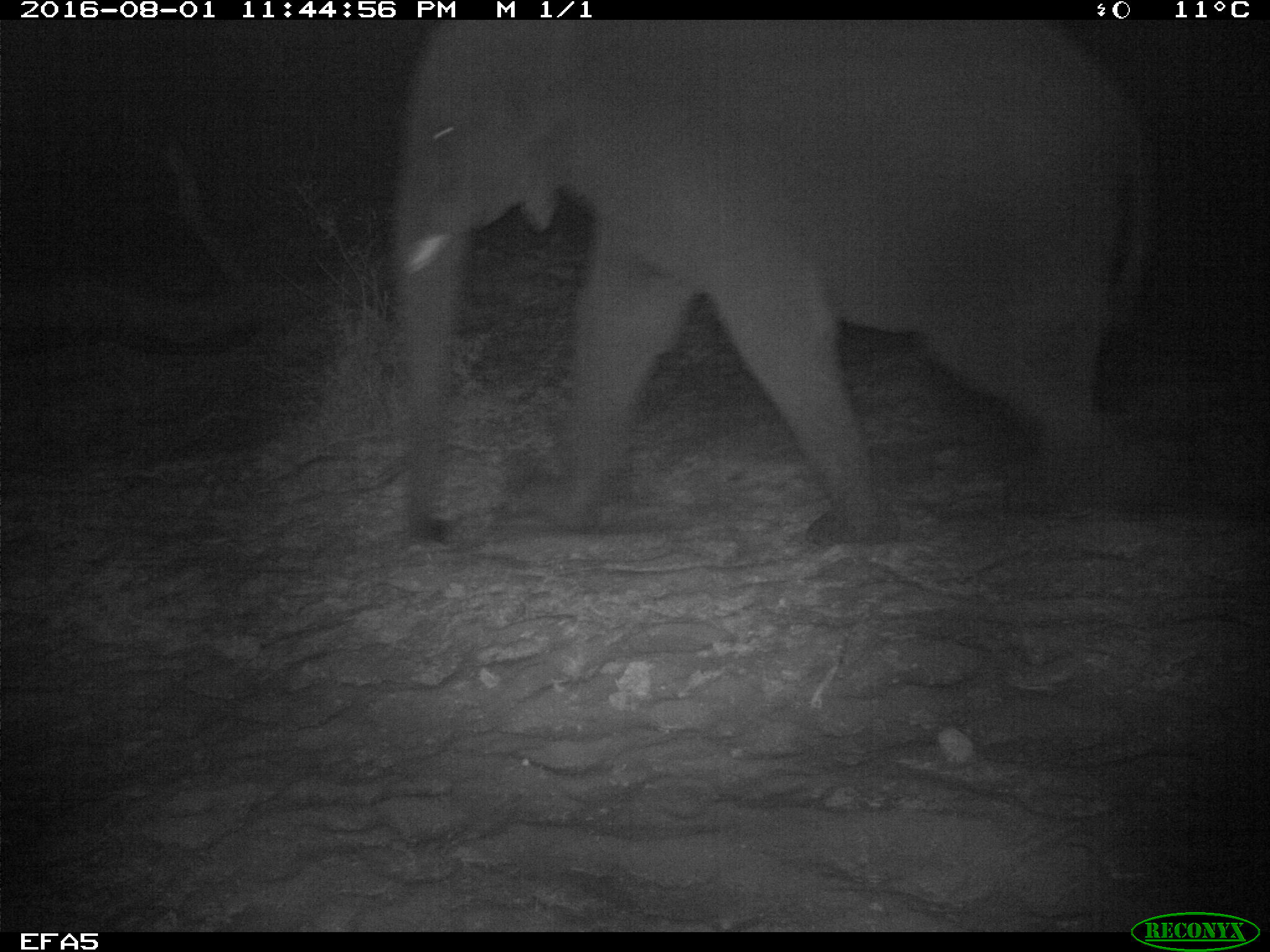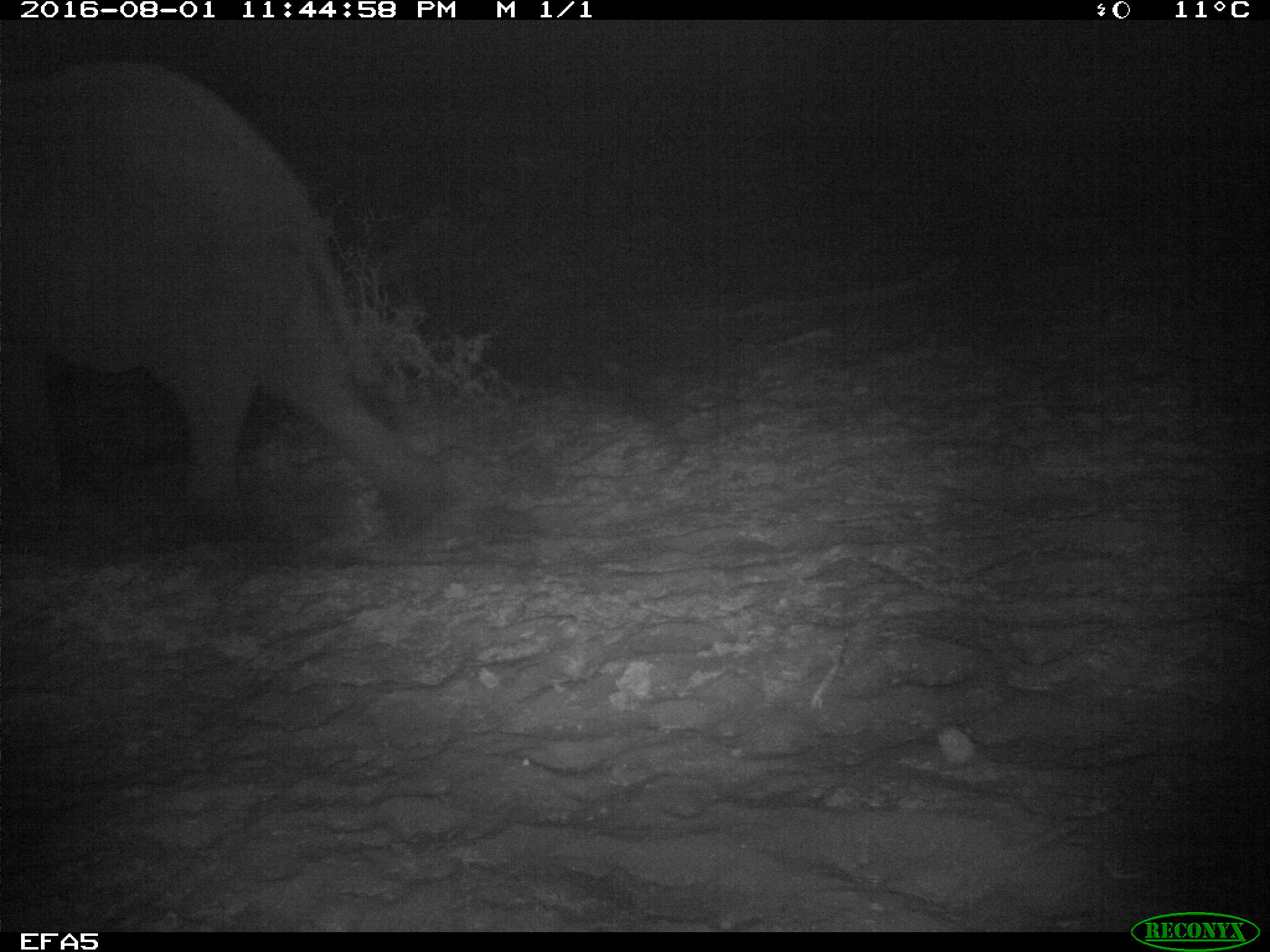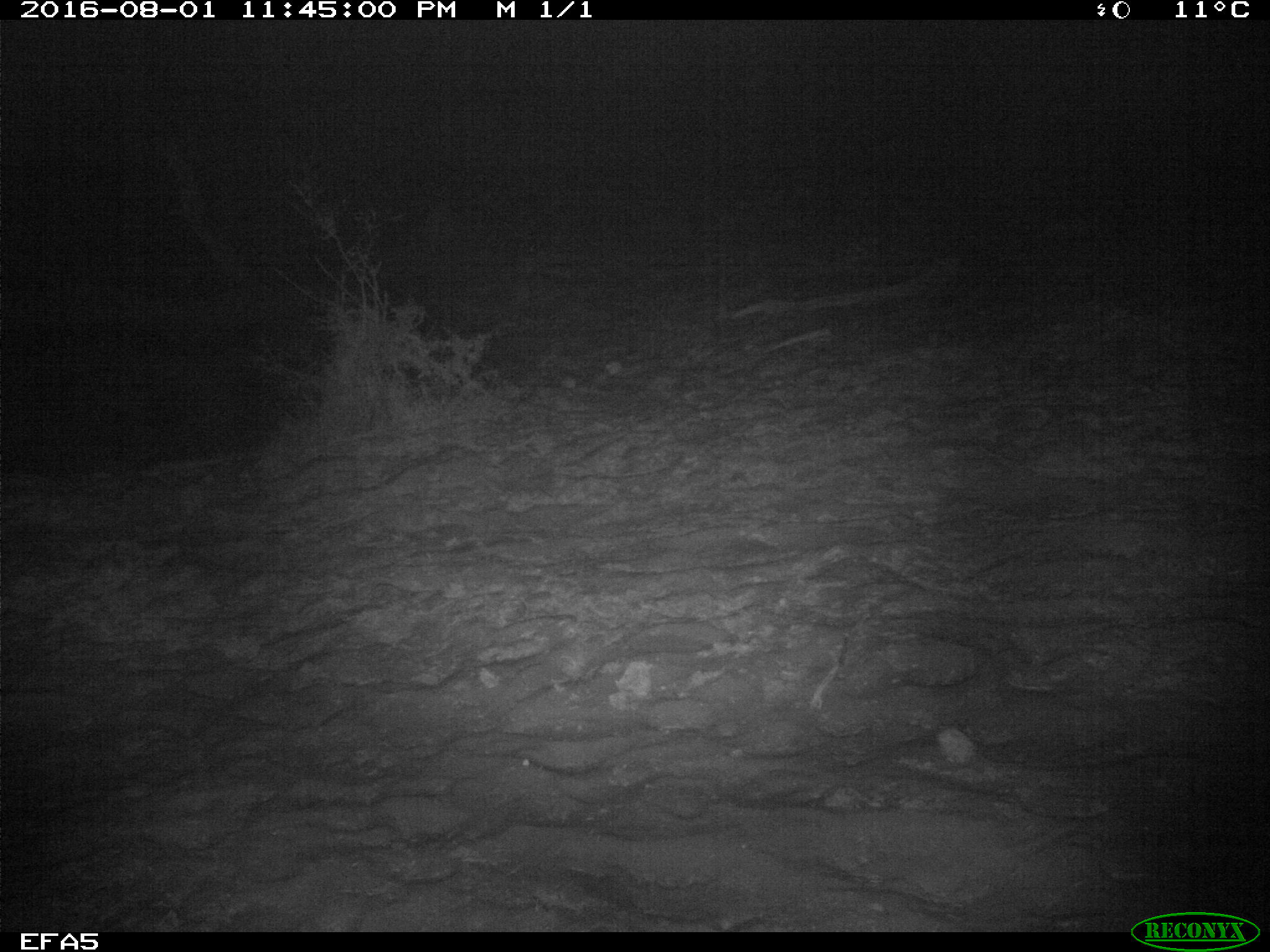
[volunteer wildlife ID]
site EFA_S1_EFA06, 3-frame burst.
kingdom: Animalia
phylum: Chordata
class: Mammalia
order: Proboscidea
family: Elephantidae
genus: Loxodonta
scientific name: Loxodonta africana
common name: african bush elephant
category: elephant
Elephant (african bush elephant) (Loxodonta africana), count 1. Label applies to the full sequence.